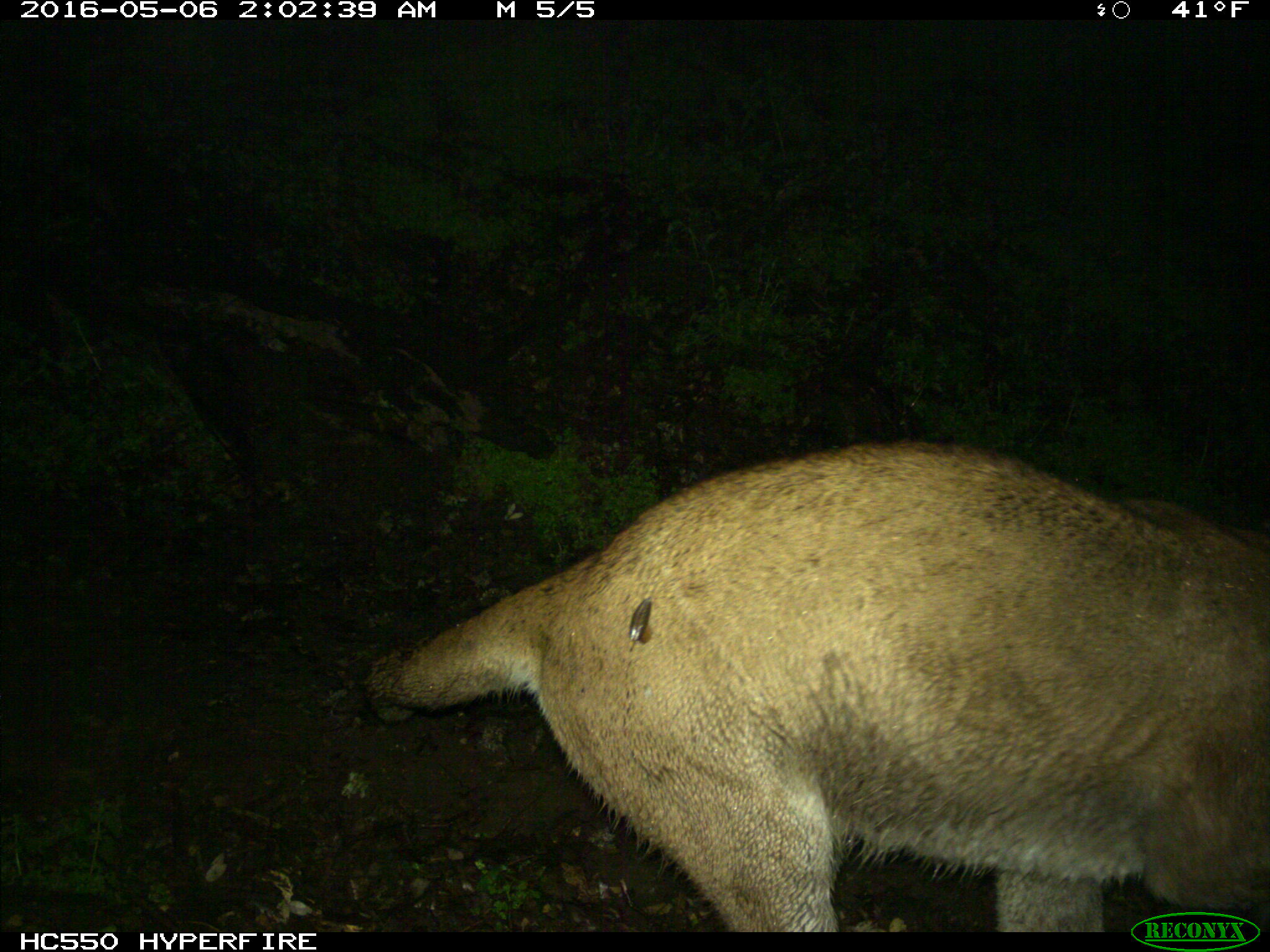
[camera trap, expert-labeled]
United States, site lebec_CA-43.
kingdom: Animalia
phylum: Chordata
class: Mammalia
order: Carnivora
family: Felidae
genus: Puma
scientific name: Puma concolor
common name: mountain lion